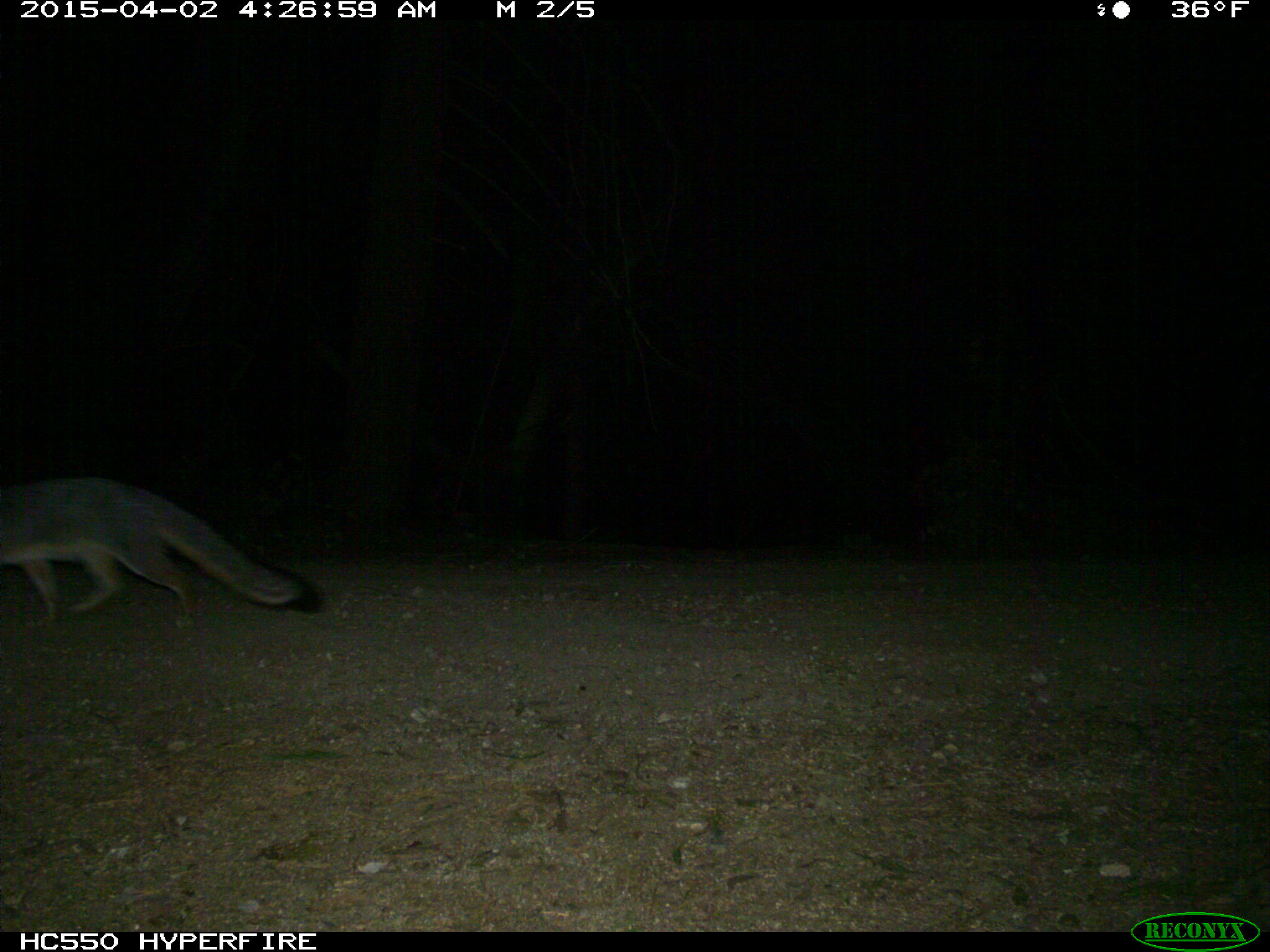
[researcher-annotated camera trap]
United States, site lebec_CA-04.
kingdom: Animalia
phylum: Chordata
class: Mammalia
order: Carnivora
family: Canidae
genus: Urocyon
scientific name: Urocyon cinereoargenteus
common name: gray fox